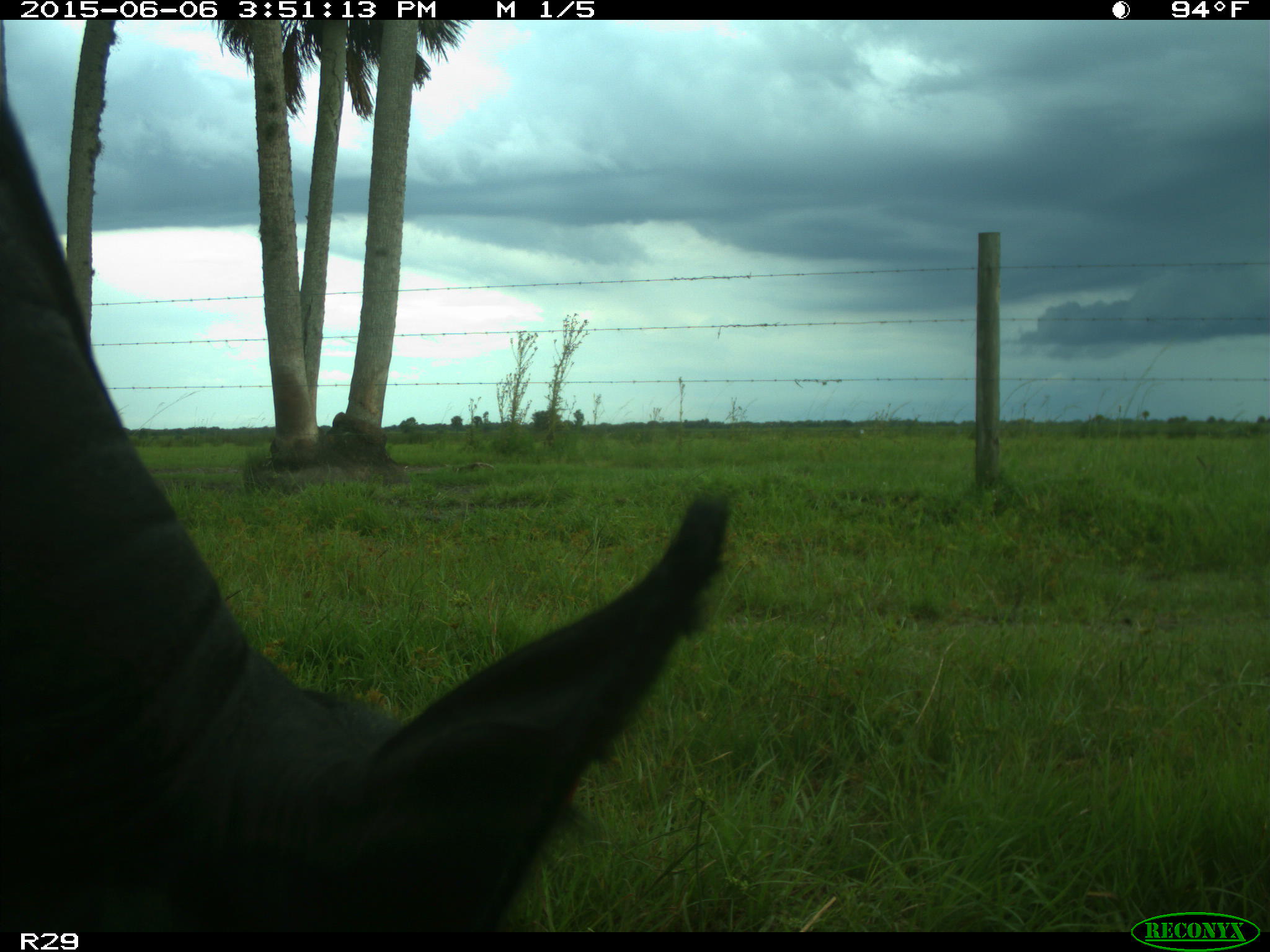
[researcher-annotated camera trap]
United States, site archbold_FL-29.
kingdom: Animalia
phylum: Chordata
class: Mammalia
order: Artiodactyla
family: Bovidae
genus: Bos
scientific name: Bos taurus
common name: domestic cow